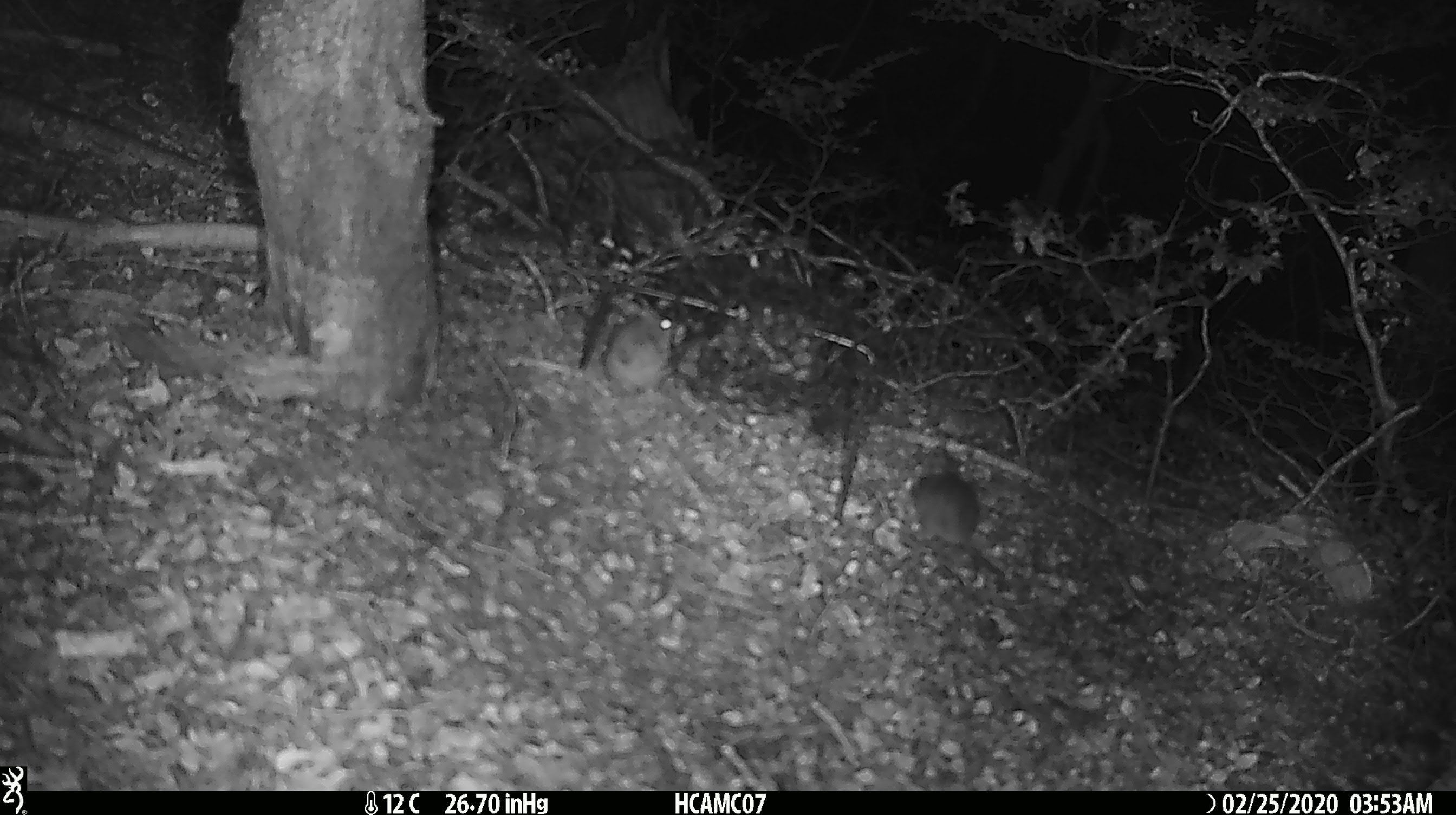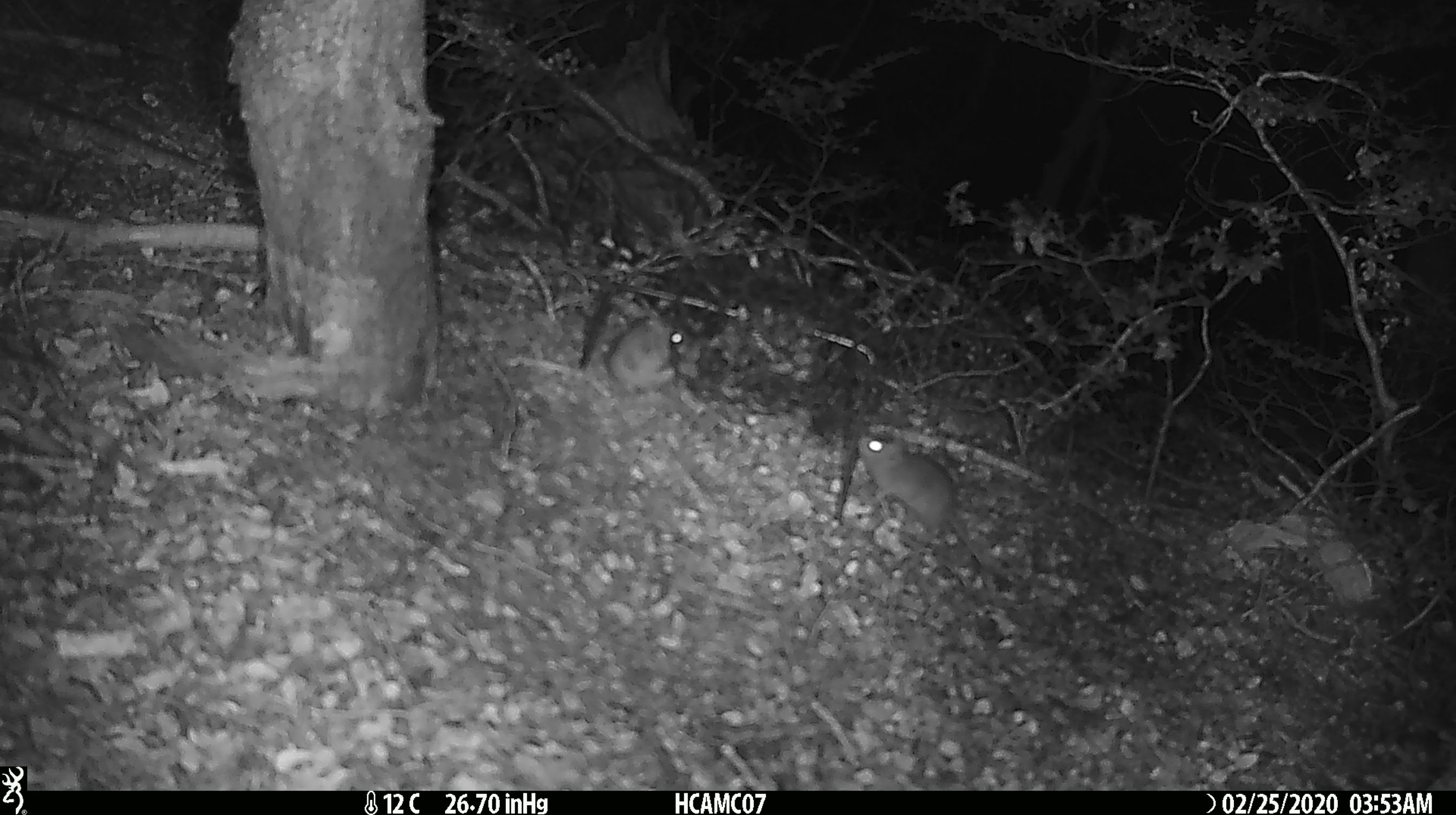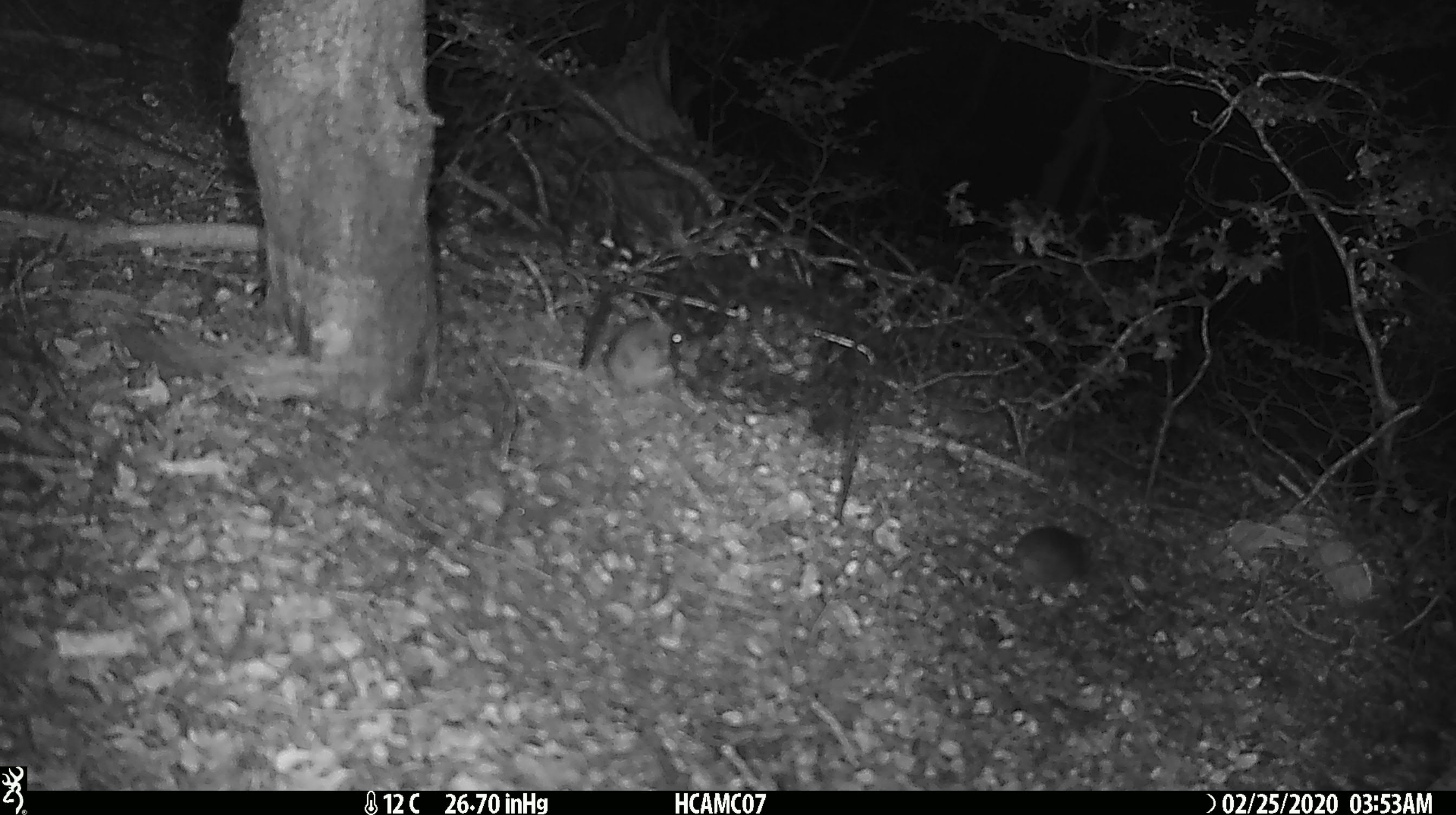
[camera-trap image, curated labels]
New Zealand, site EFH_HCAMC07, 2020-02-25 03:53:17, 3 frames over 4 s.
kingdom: Animalia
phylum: Chordata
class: Mammalia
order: Rodentia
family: Muridae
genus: Mus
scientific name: Mus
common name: mouse